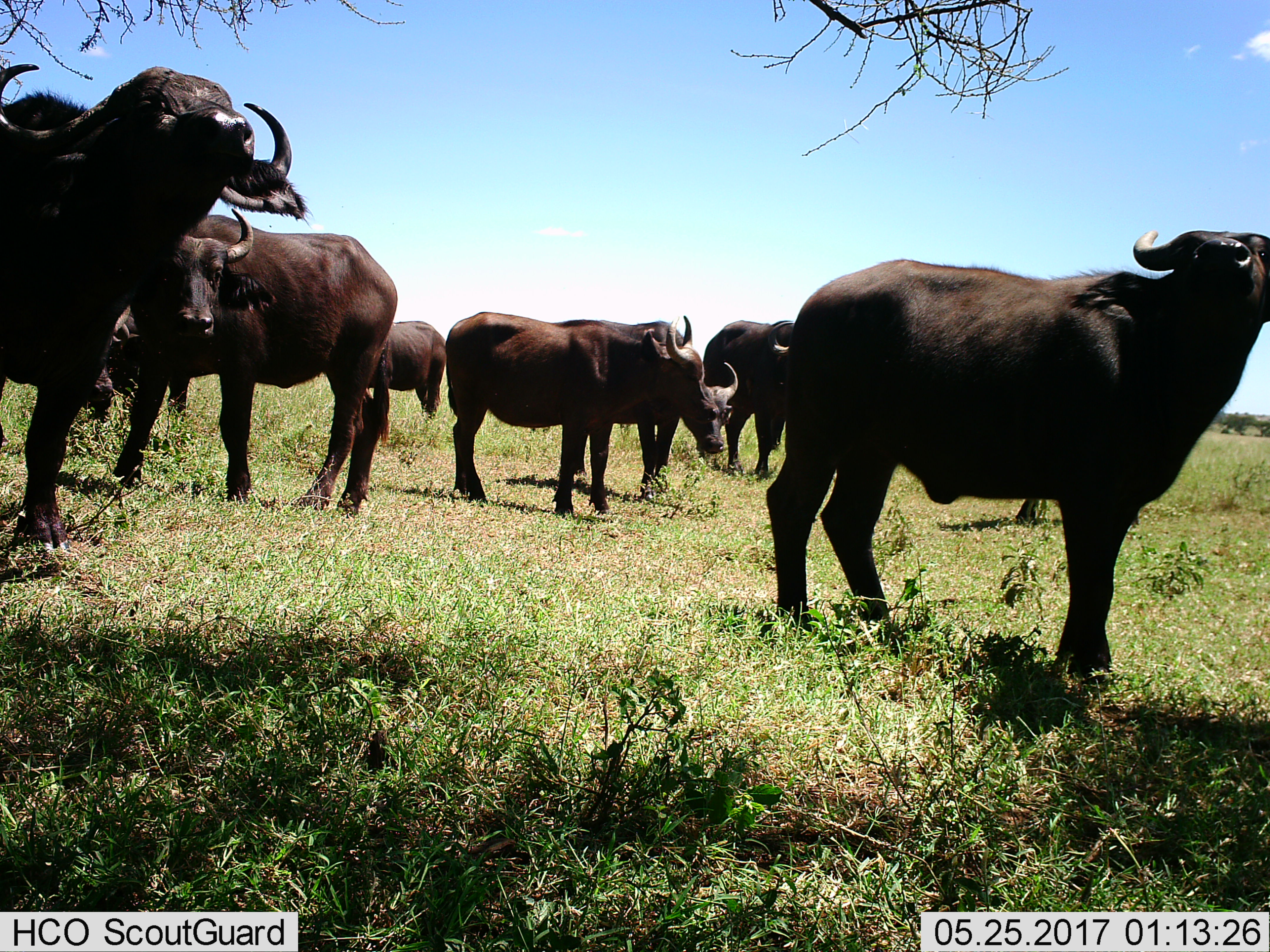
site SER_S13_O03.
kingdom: Animalia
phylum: Chordata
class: Mammalia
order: Artiodactyla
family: Bovidae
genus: Syncerus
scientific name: Syncerus caffer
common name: african buffalo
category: buffalo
Buffalo (african buffalo) (Syncerus caffer), count 8. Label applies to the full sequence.